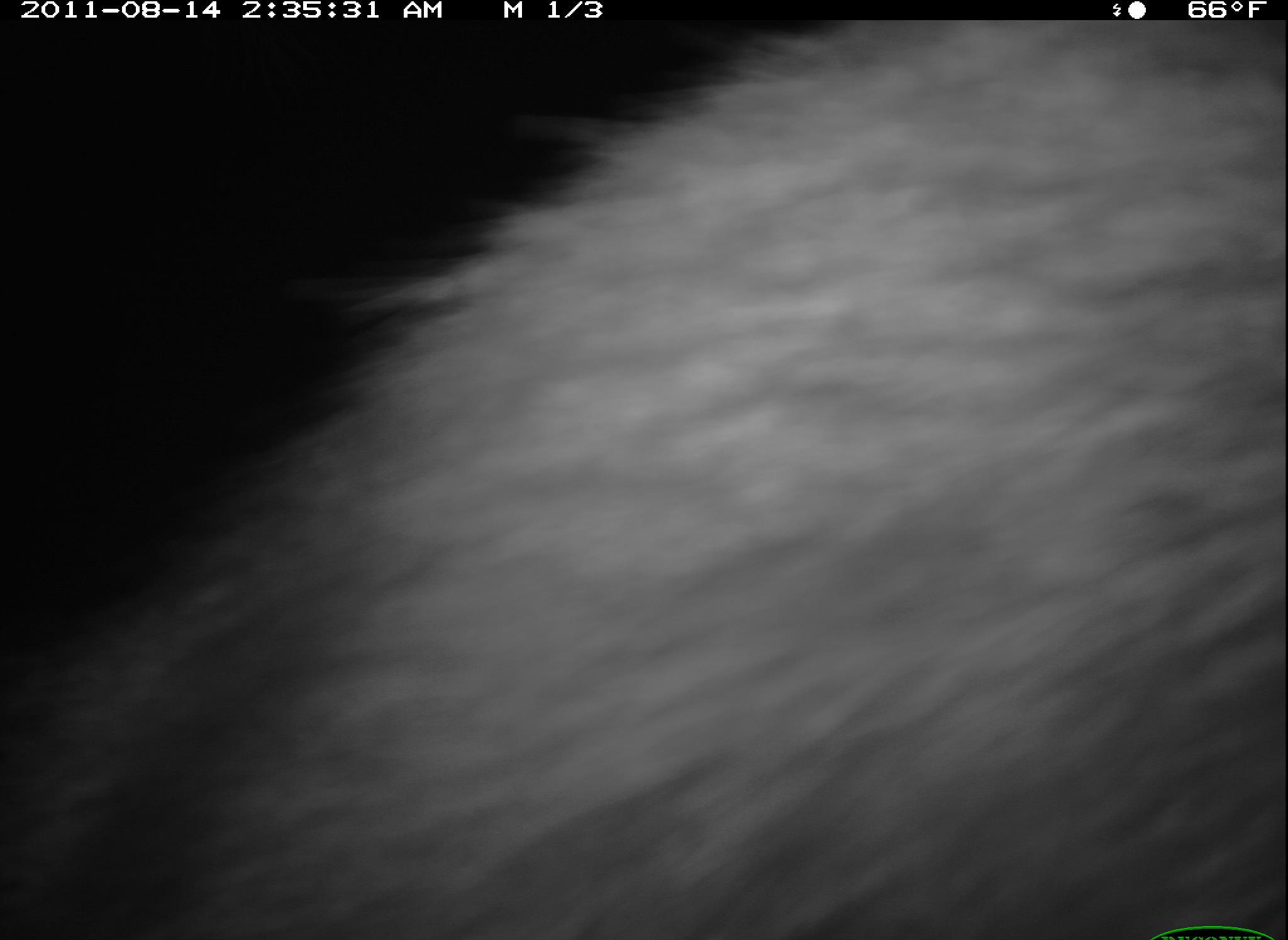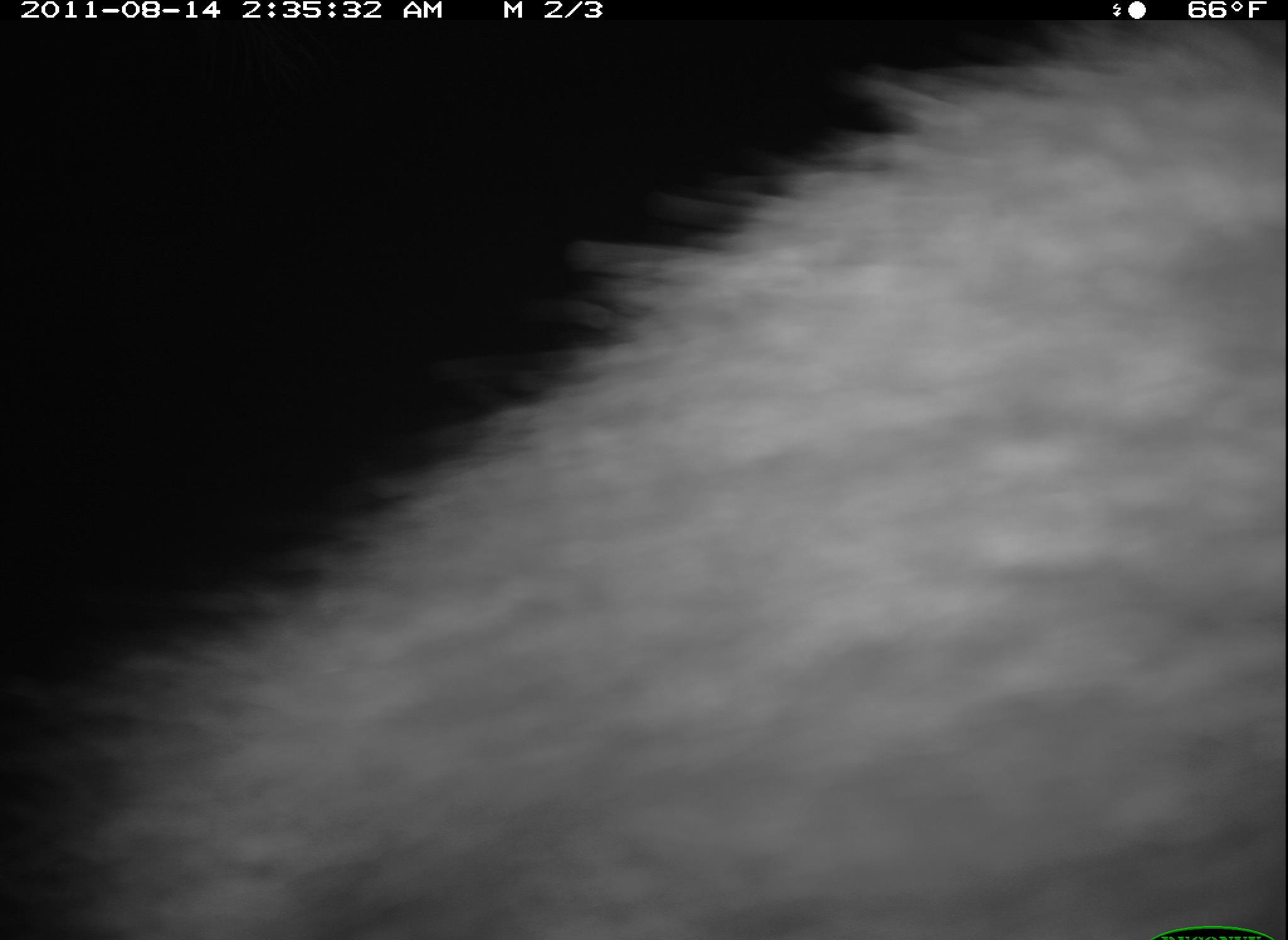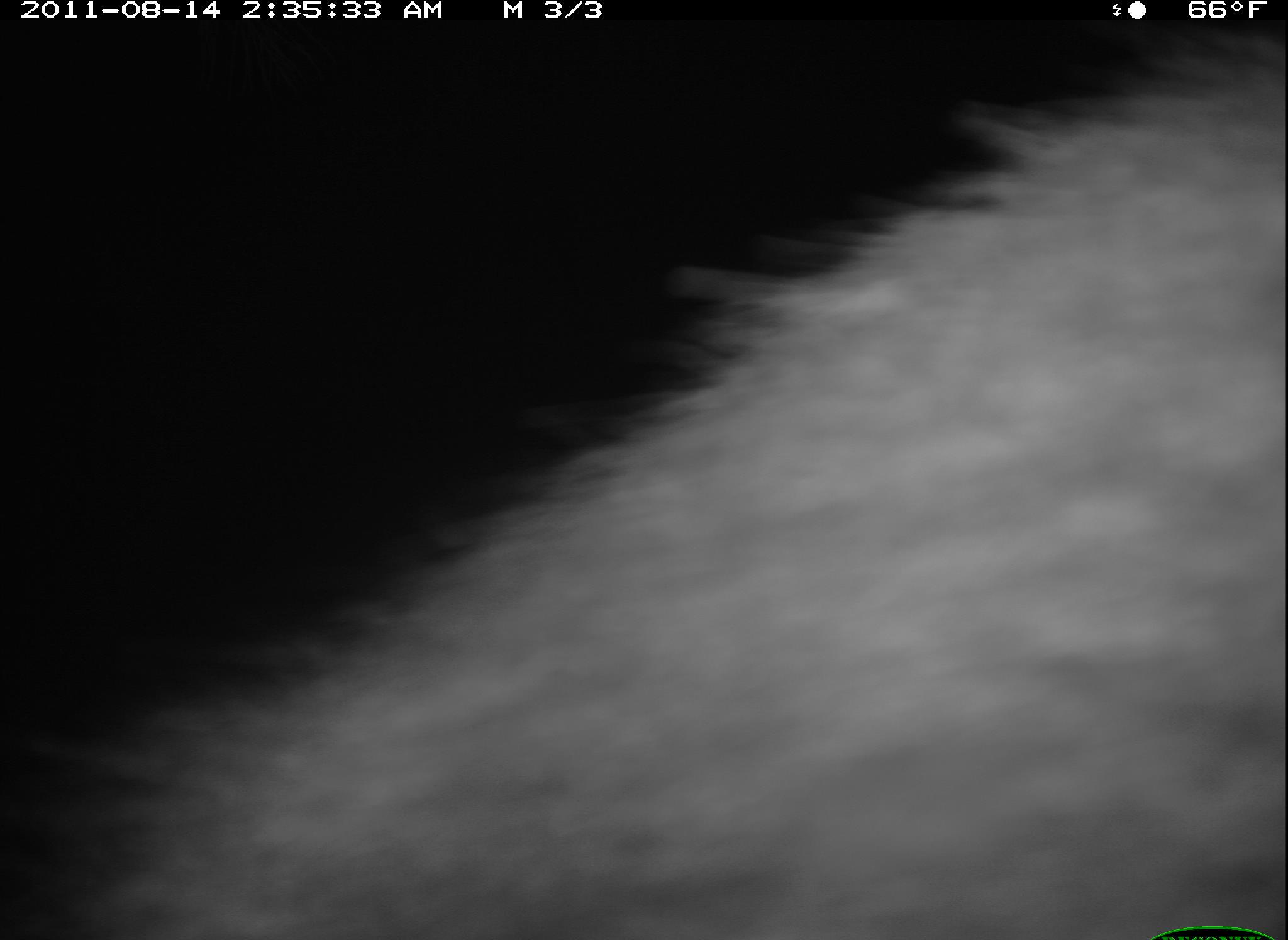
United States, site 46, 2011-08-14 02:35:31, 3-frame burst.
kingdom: Animalia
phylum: Chordata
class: Mammalia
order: Carnivora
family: Procyonidae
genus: Procyon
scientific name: Procyon lotor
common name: raccoon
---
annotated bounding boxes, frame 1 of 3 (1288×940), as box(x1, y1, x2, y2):
raccoon: box(2, 16, 1286, 940)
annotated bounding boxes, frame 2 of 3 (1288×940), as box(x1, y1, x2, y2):
raccoon: box(47, 11, 1286, 940)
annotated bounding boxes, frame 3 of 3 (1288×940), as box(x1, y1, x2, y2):
raccoon: box(11, 19, 1283, 931)